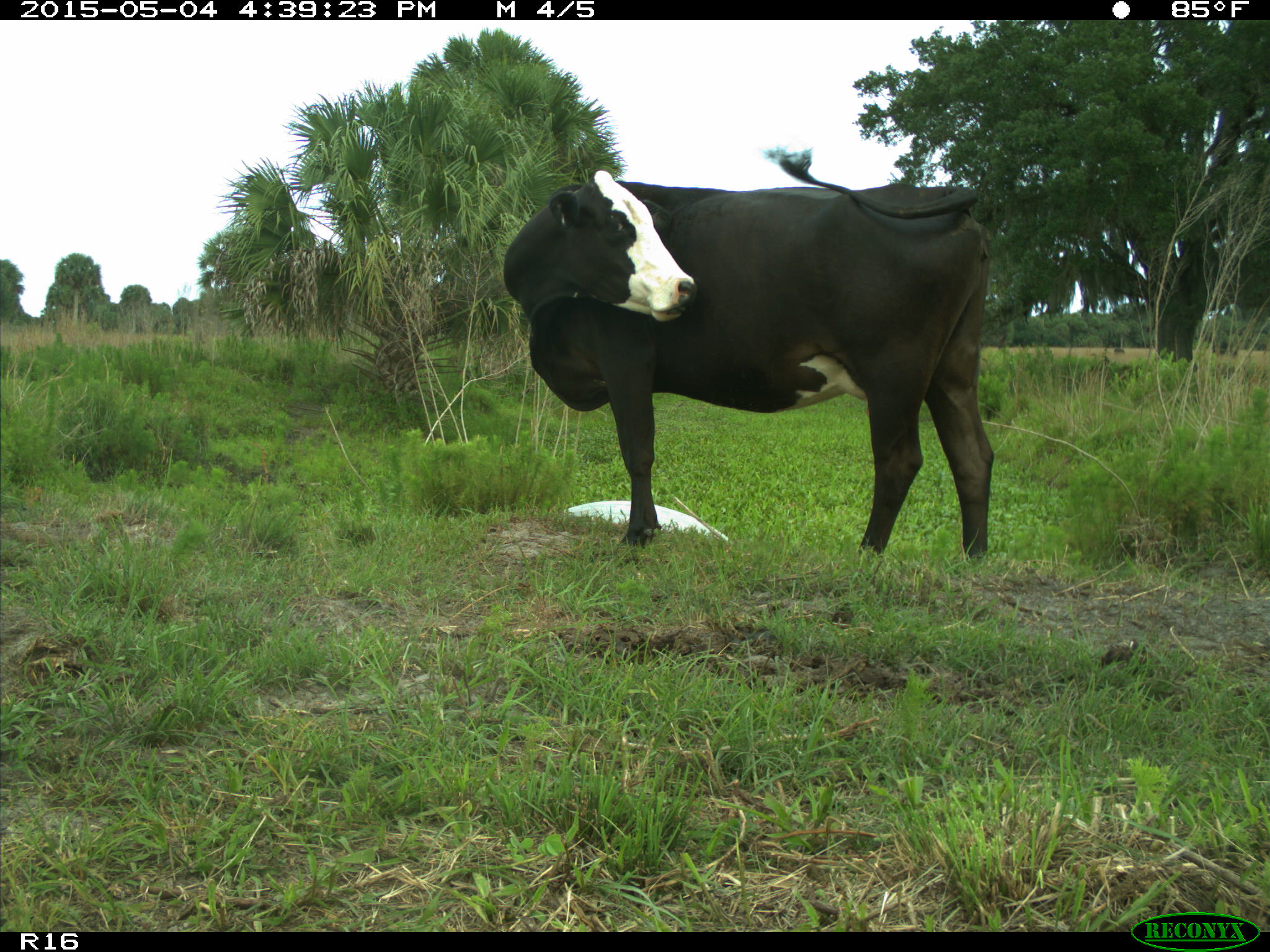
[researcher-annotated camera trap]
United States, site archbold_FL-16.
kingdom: Animalia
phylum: Chordata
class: Mammalia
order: Artiodactyla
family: Bovidae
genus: Bos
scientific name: Bos taurus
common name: domestic cow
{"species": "Bos taurus (domestic cow)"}